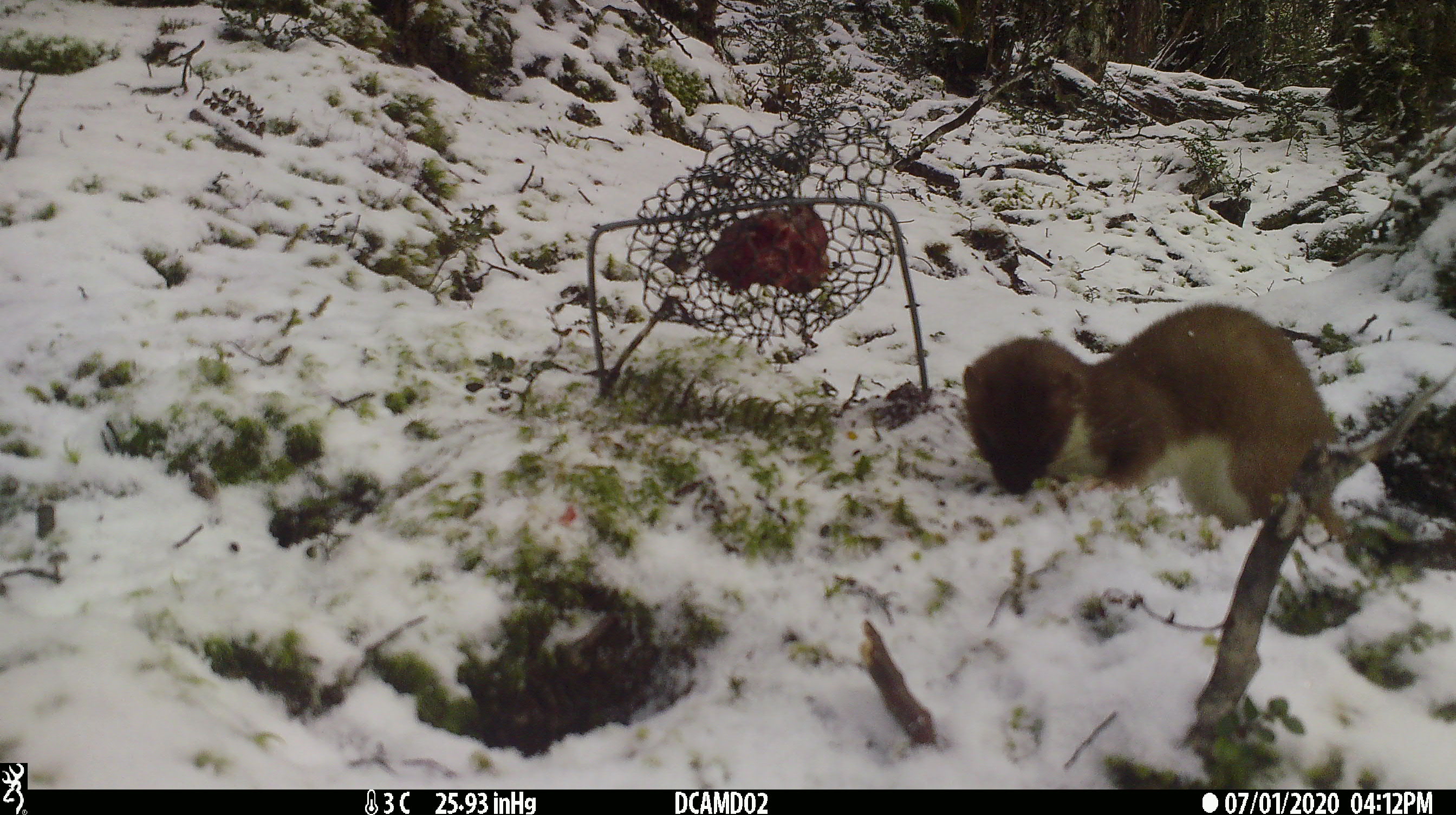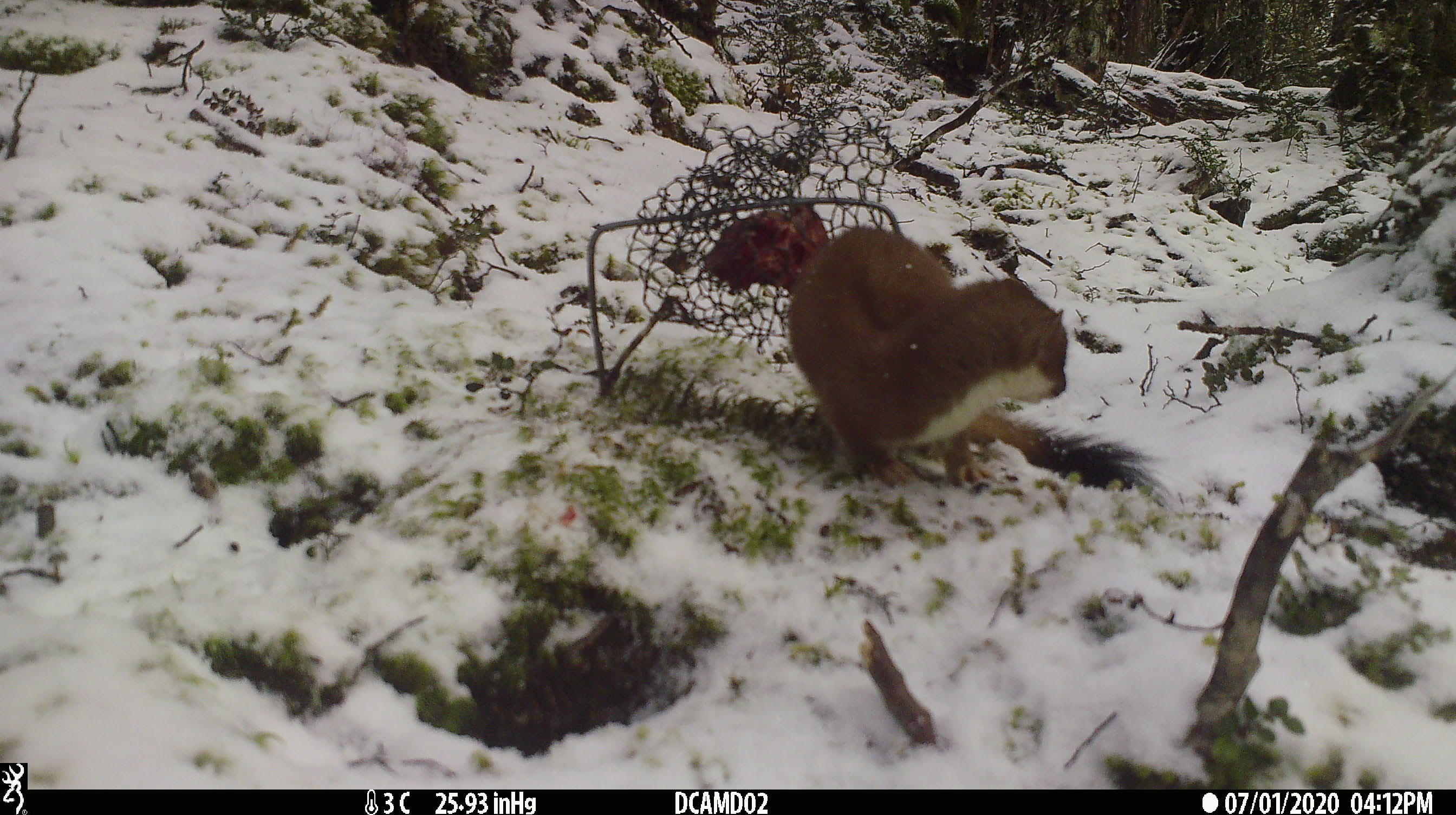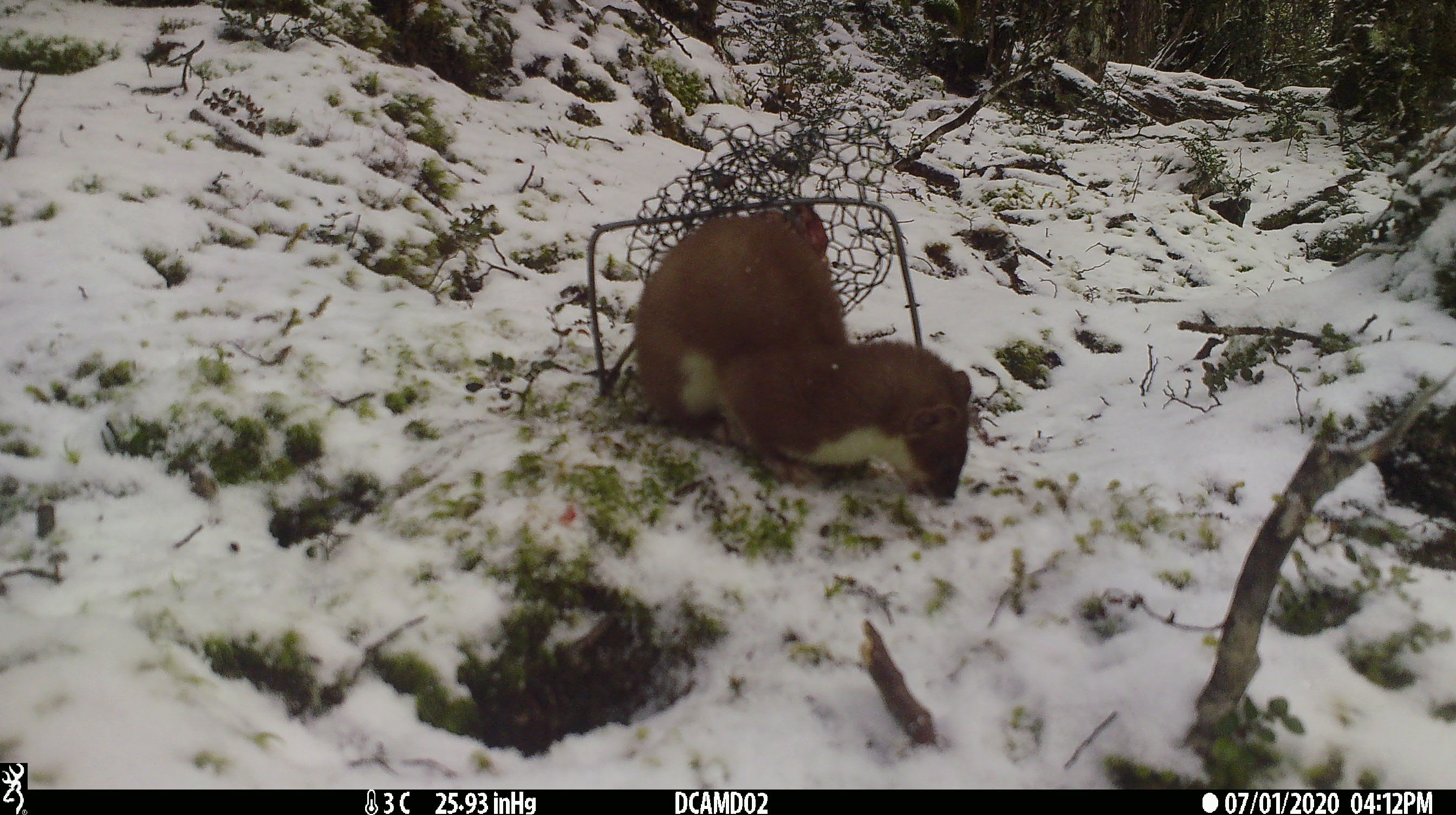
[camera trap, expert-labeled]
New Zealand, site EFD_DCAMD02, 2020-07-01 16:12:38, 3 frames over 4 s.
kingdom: Animalia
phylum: Chordata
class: Mammalia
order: Carnivora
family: Mustelidae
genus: Mustela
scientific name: Mustela erminea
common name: stoat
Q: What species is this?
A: Stoat (Mustela erminea).